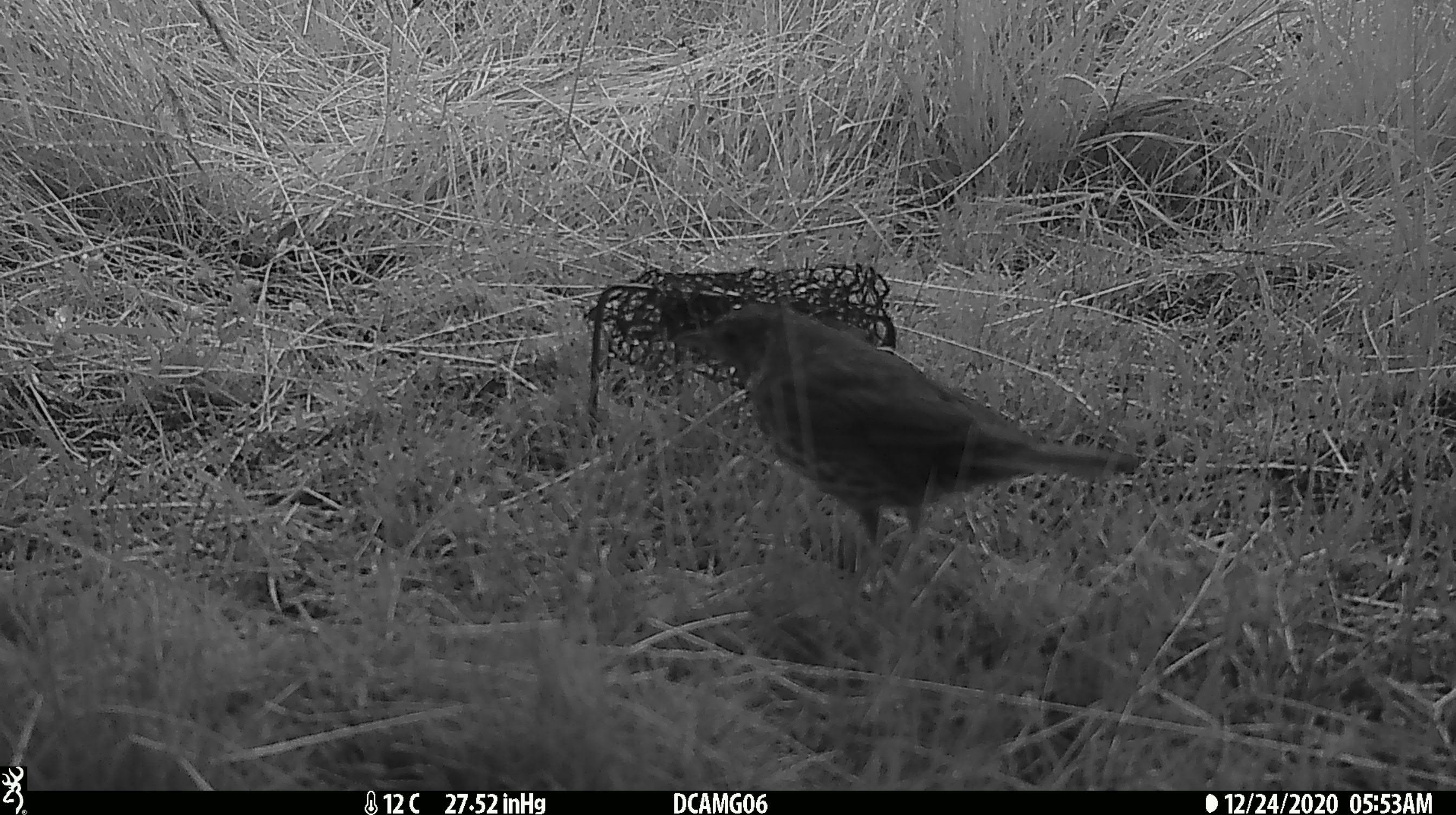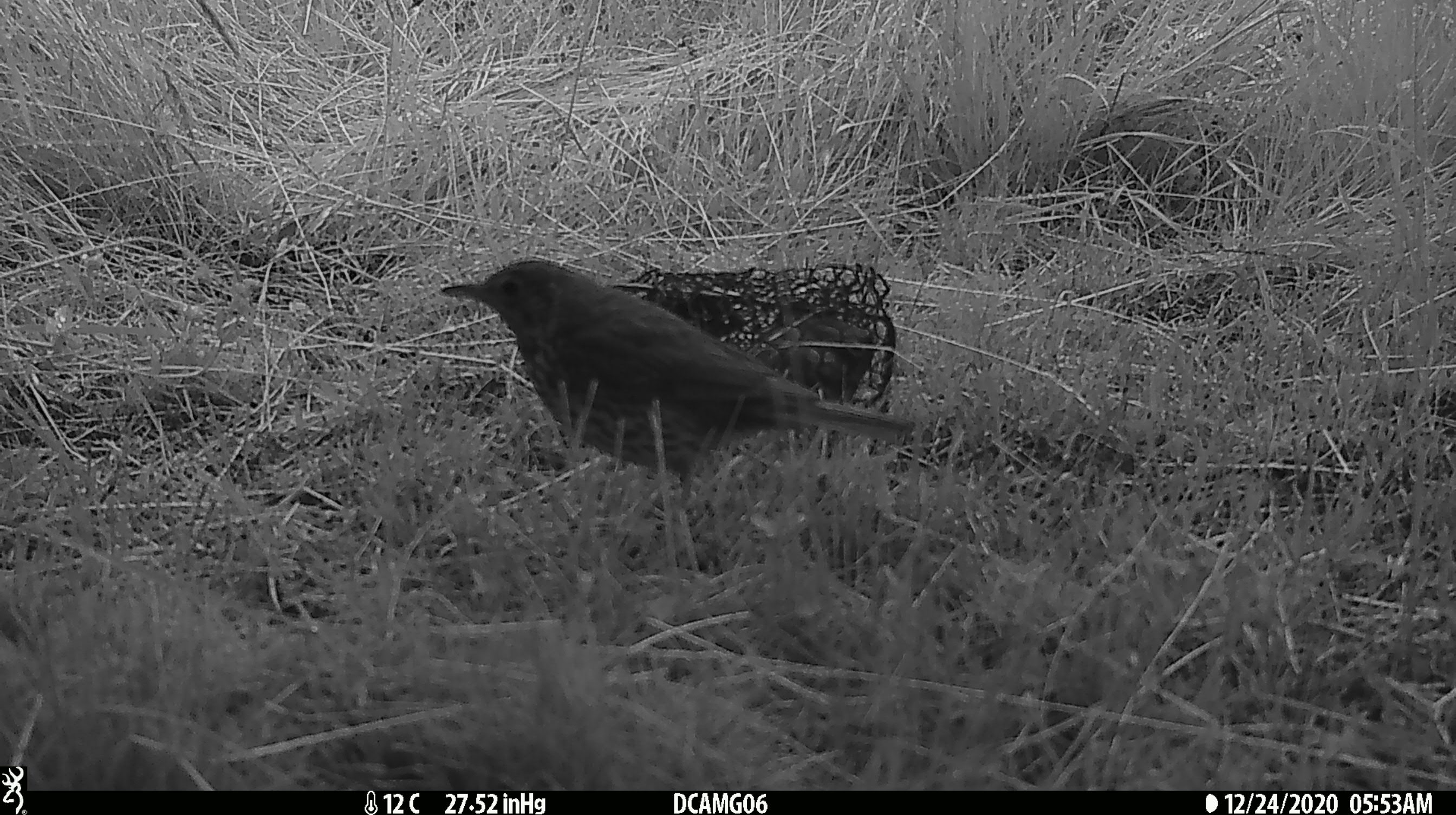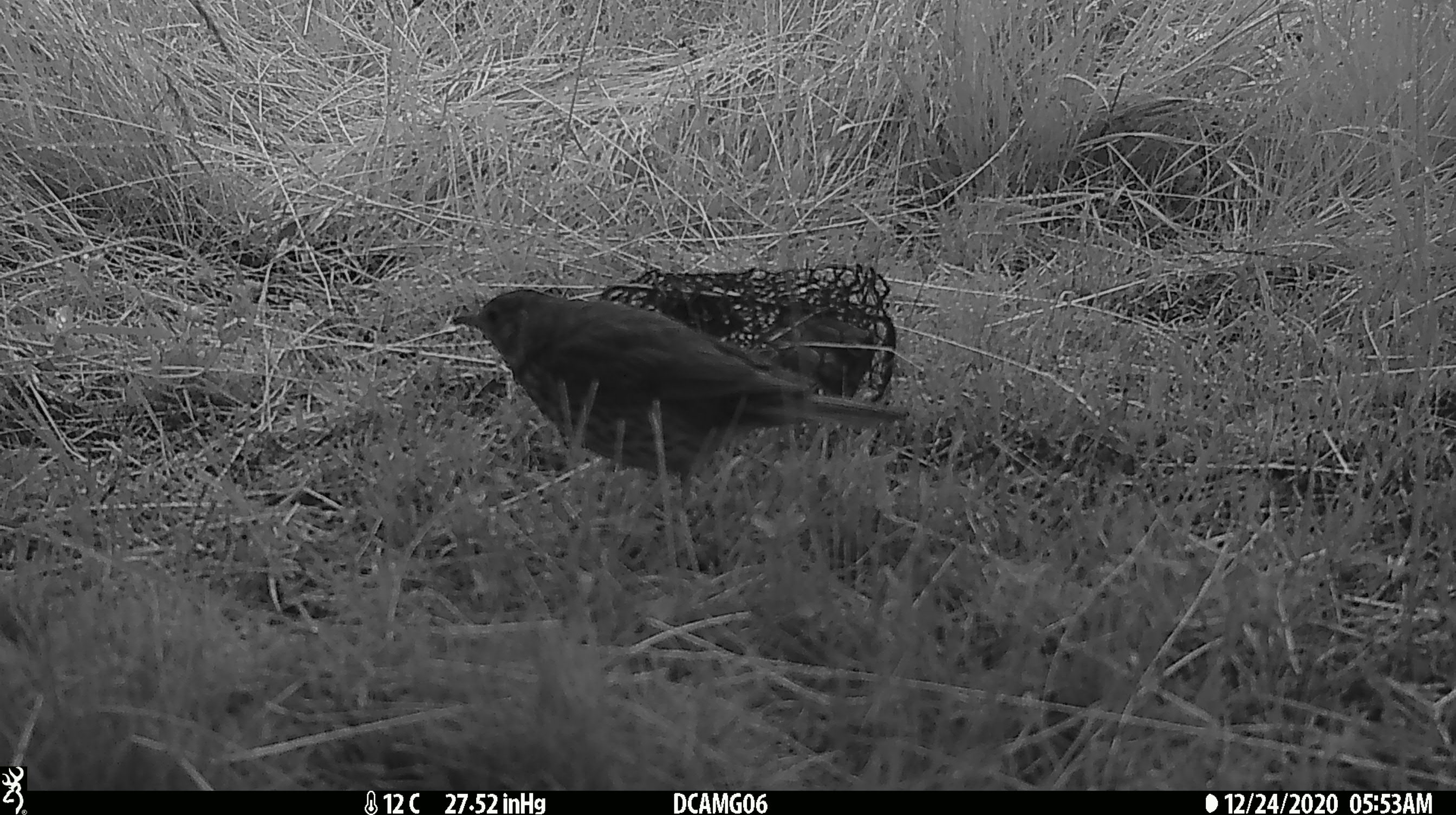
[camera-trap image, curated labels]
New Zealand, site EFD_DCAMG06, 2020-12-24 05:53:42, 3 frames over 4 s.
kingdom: Animalia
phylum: Chordata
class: Aves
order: Passeriformes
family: Turdidae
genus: Turdus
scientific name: Turdus philomelos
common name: song thrush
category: thrush